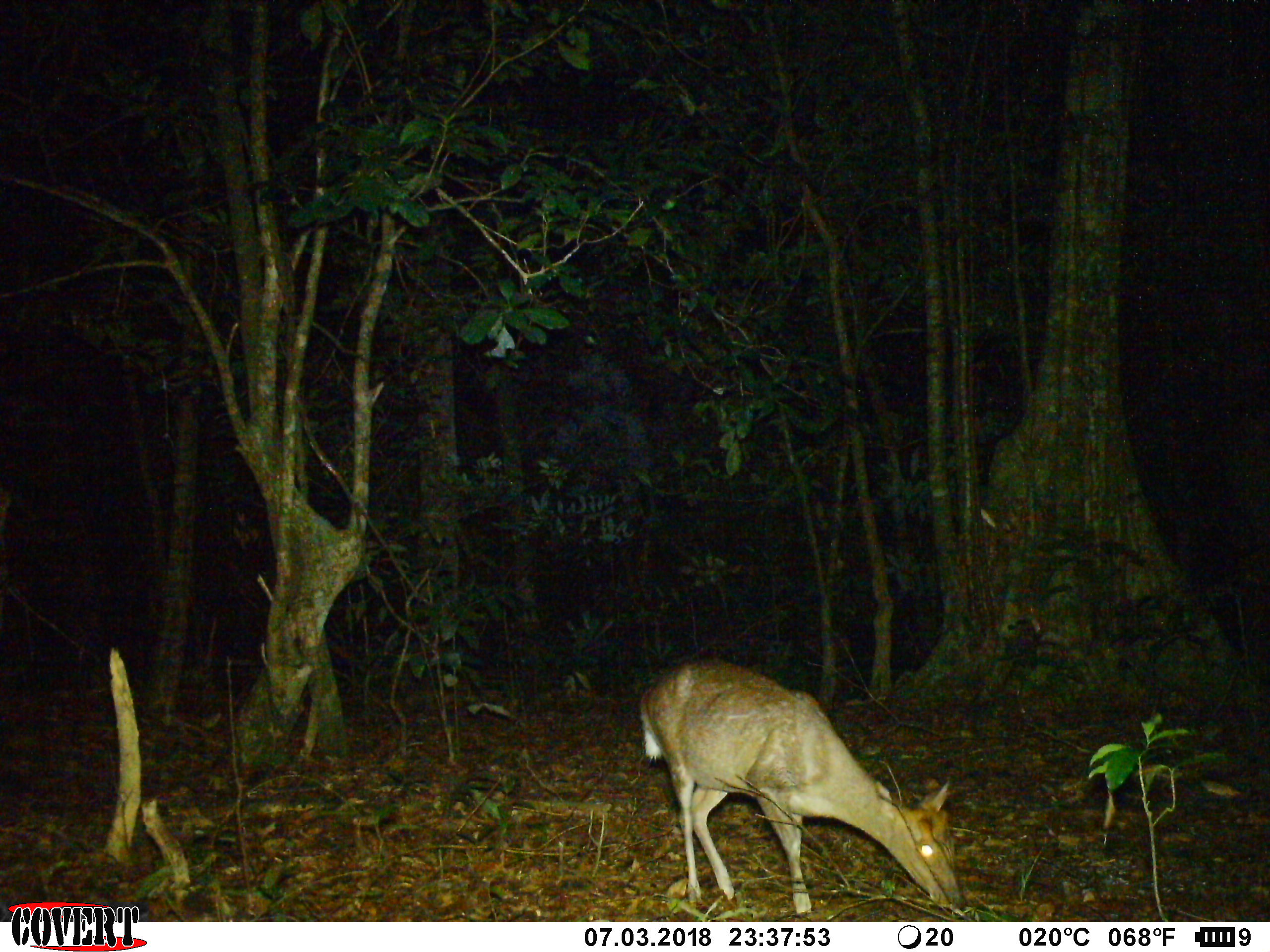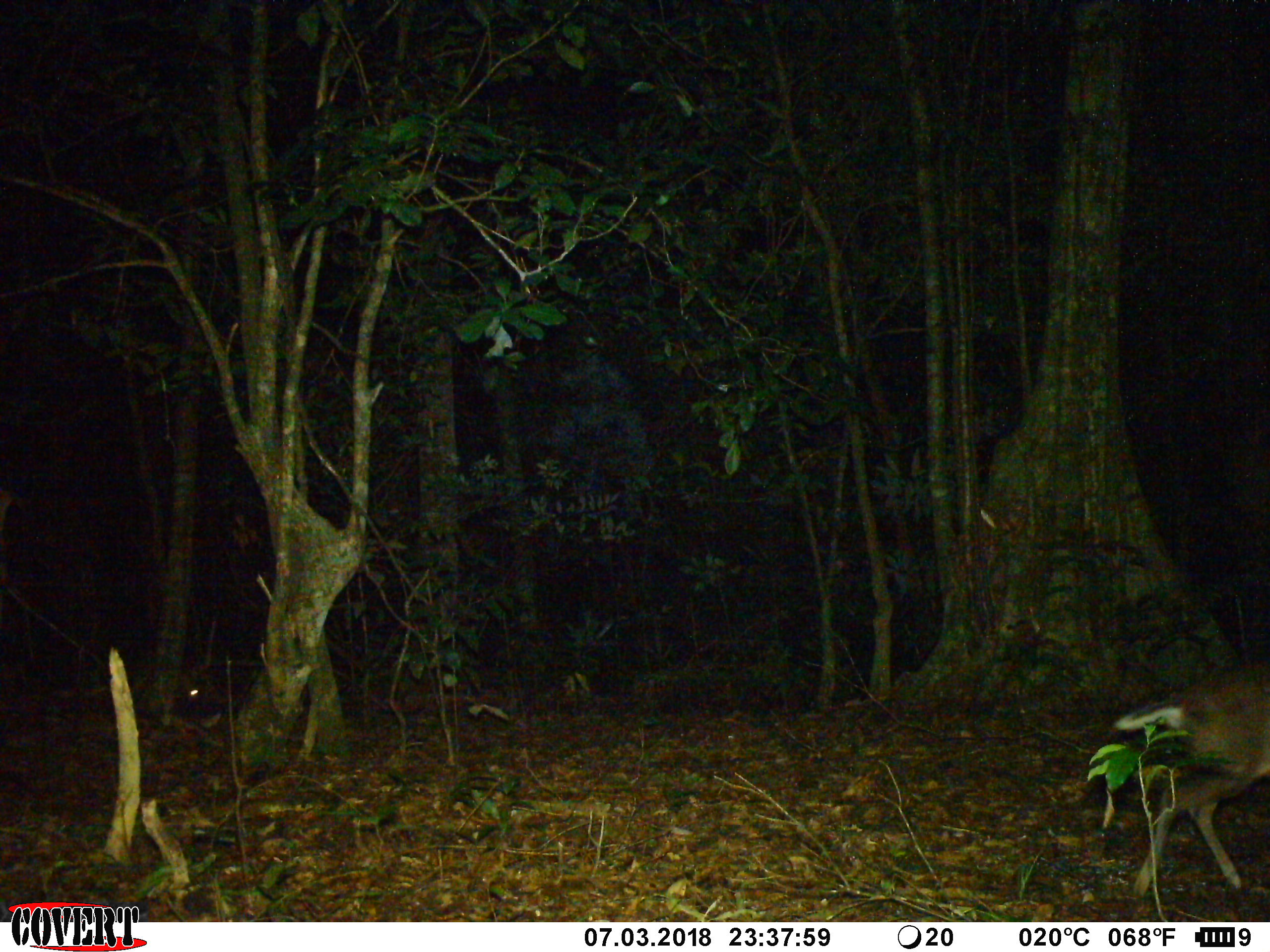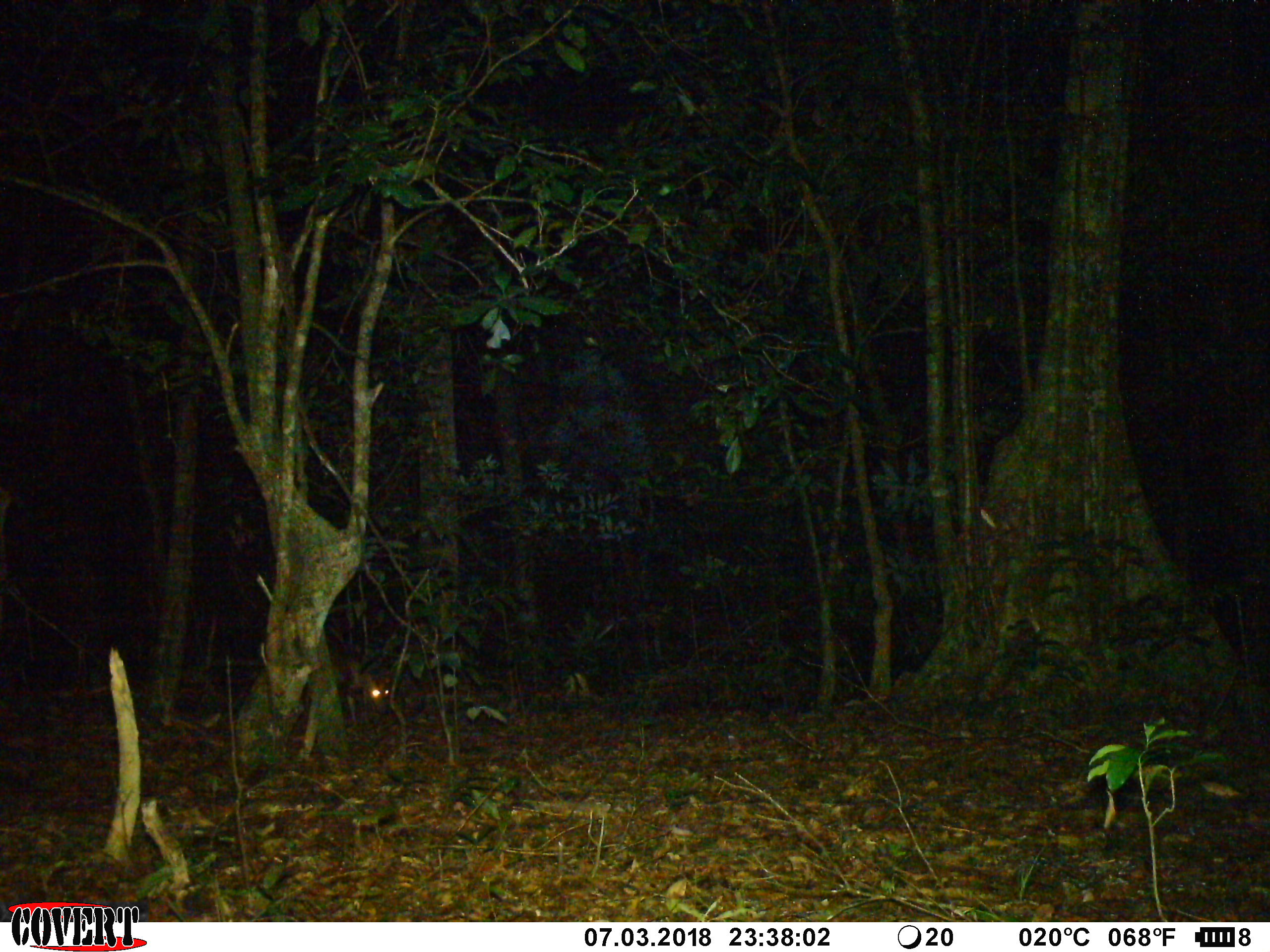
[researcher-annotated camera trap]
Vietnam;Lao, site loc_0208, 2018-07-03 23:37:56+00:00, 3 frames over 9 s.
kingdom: Animalia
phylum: Chordata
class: Mammalia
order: Artiodactyla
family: Cervidae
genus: Muntiacus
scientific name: Muntiacus rooseveltorum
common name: roosevelt's muntjac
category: roosevelts muntjac group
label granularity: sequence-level